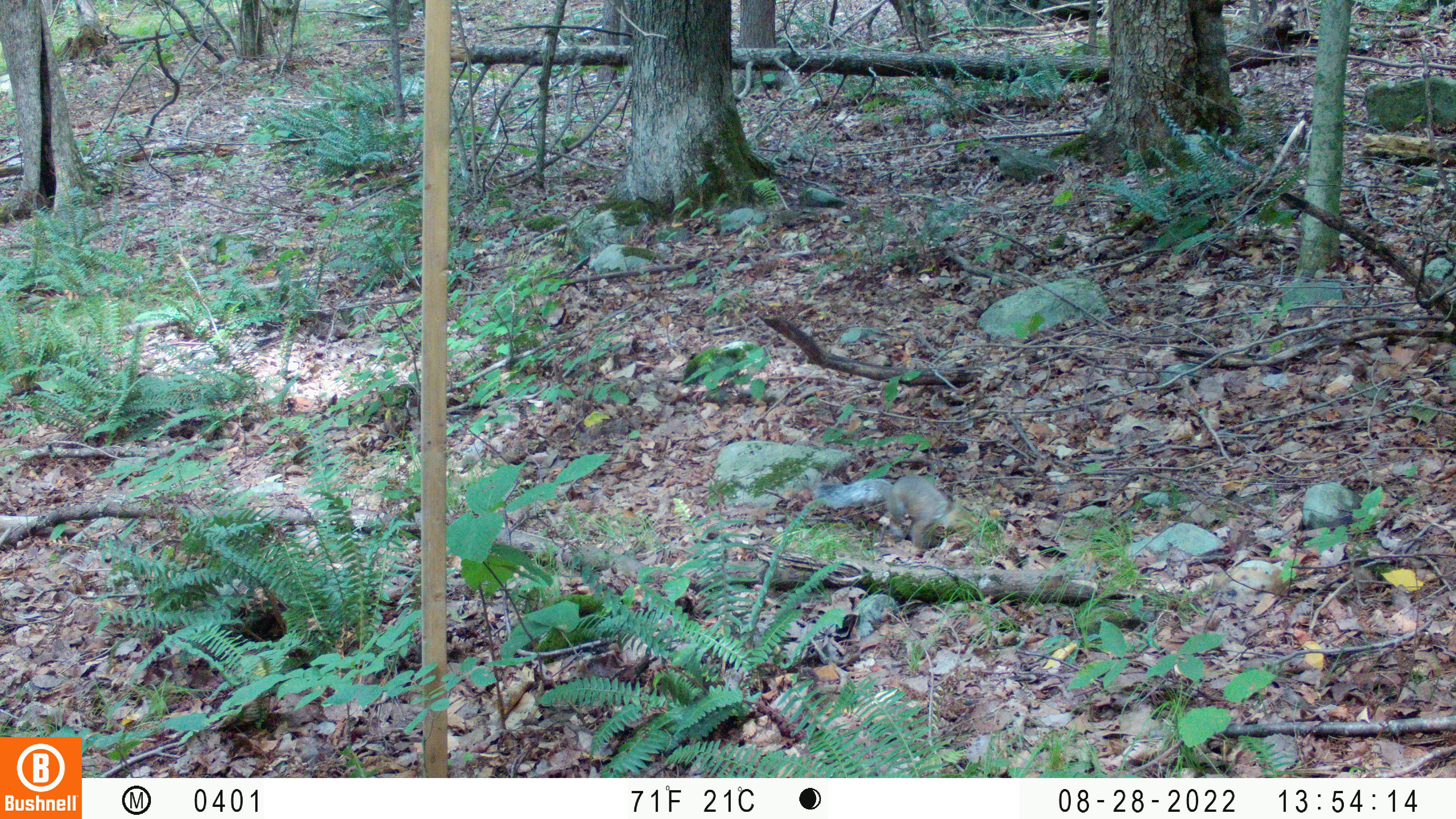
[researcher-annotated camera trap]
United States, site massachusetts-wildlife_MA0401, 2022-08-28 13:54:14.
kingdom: Animalia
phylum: Chordata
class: Mammalia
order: Rodentia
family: Sciuridae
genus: Sciurus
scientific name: Sciurus carolinensis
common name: gray squirrel